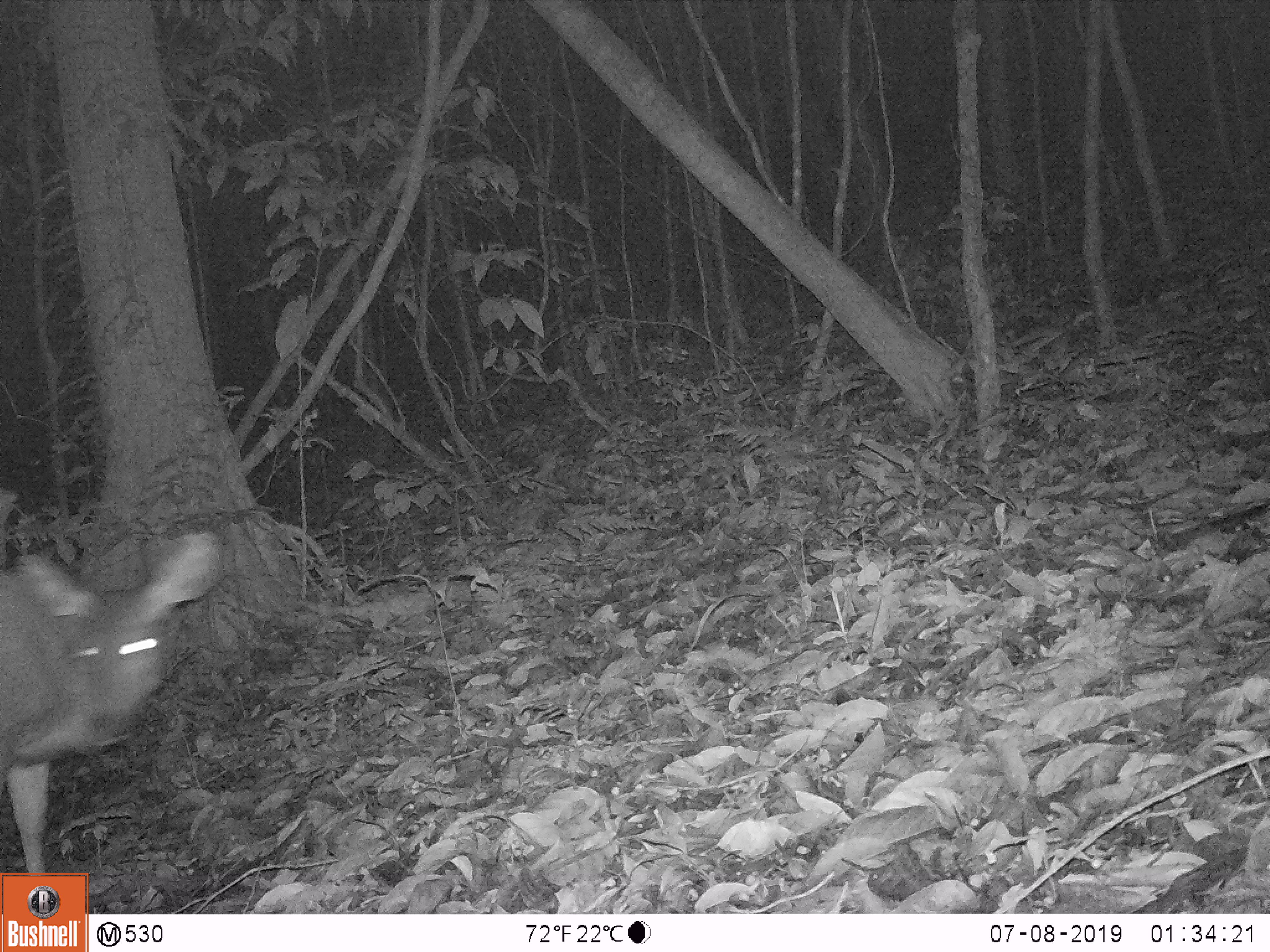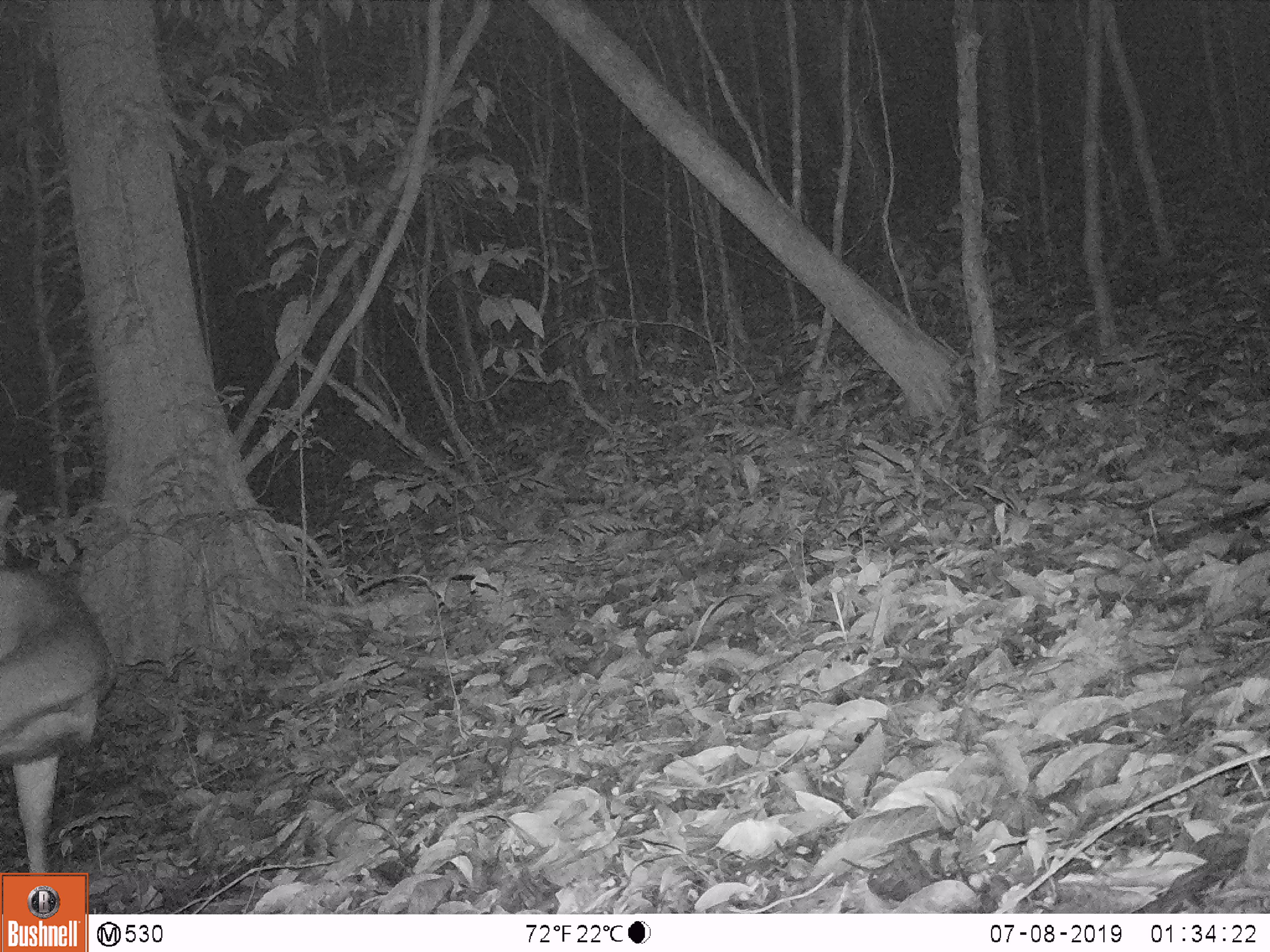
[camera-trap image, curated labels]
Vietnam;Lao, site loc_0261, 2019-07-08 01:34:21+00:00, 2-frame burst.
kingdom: Animalia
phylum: Chordata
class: Mammalia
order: Artiodactyla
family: Cervidae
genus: Rusa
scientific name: Rusa unicolor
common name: sambar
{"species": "sambar (Rusa unicolor)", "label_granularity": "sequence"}